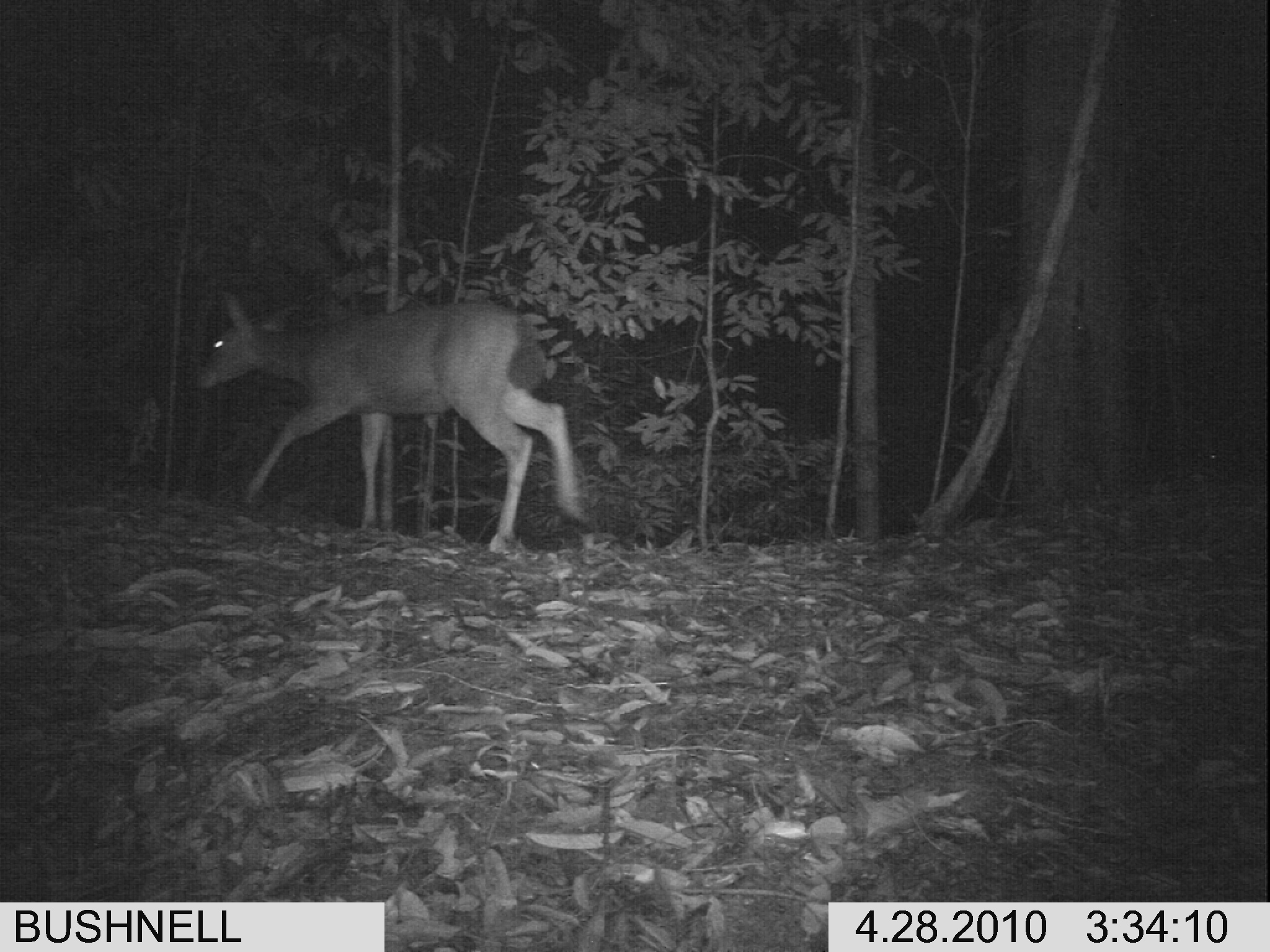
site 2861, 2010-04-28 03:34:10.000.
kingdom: Animalia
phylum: Chordata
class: Mammalia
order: Artiodactyla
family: Cervidae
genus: Muntiacus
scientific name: Muntiacus muntjak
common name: southern red muntjac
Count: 1.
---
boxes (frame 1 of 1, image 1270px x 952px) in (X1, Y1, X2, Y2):
muntiacus muntjak: (192, 288, 581, 554)